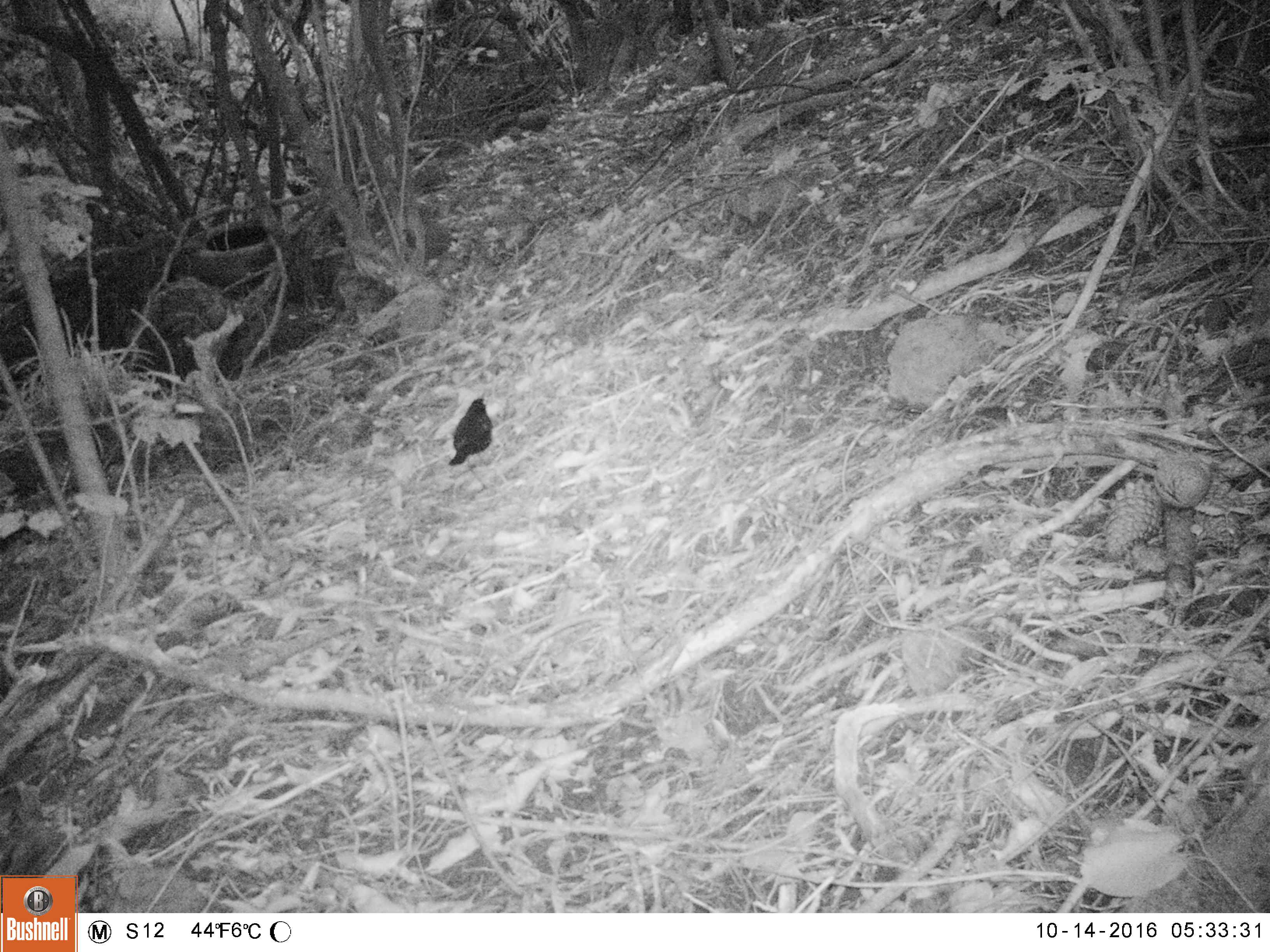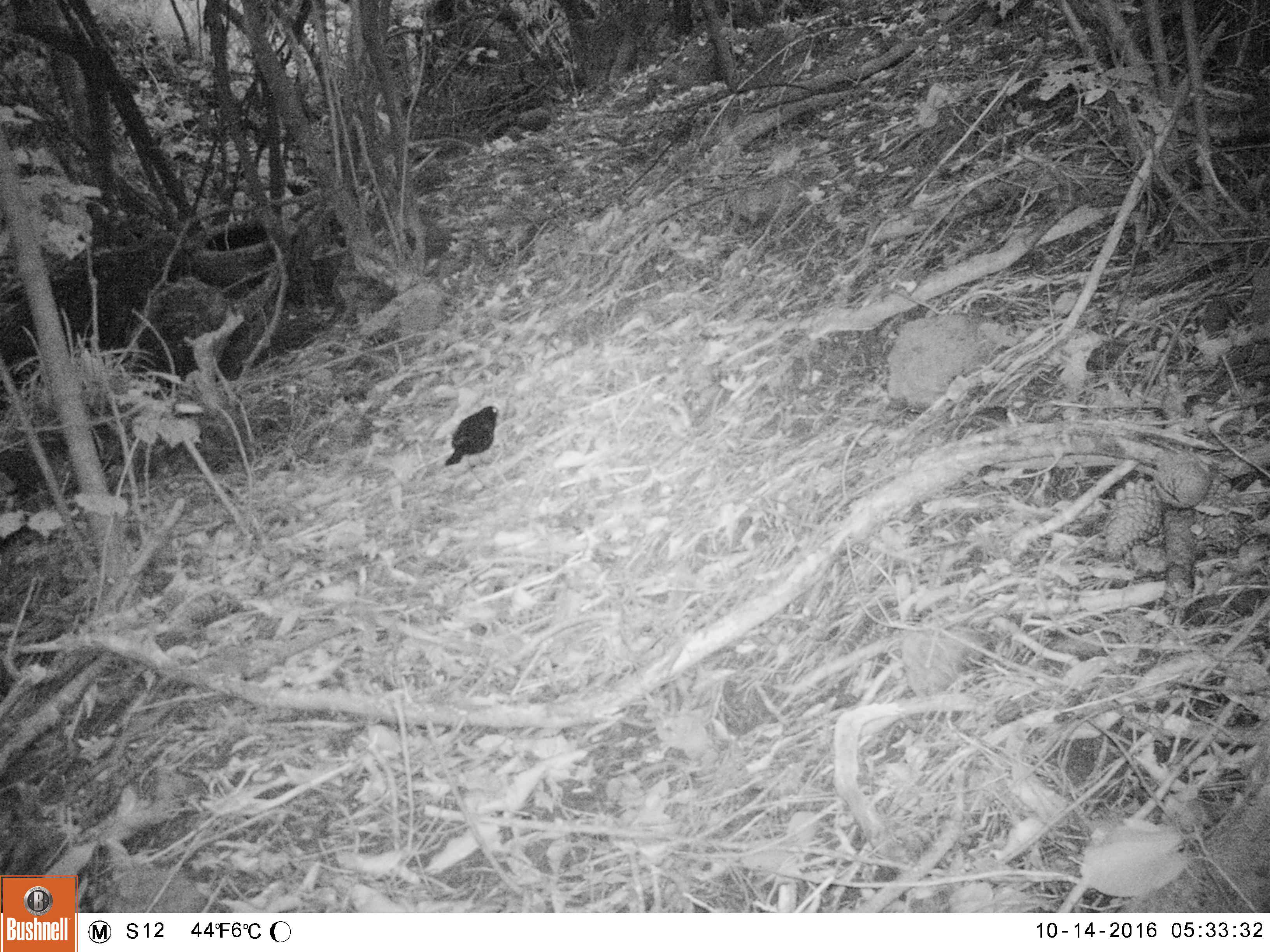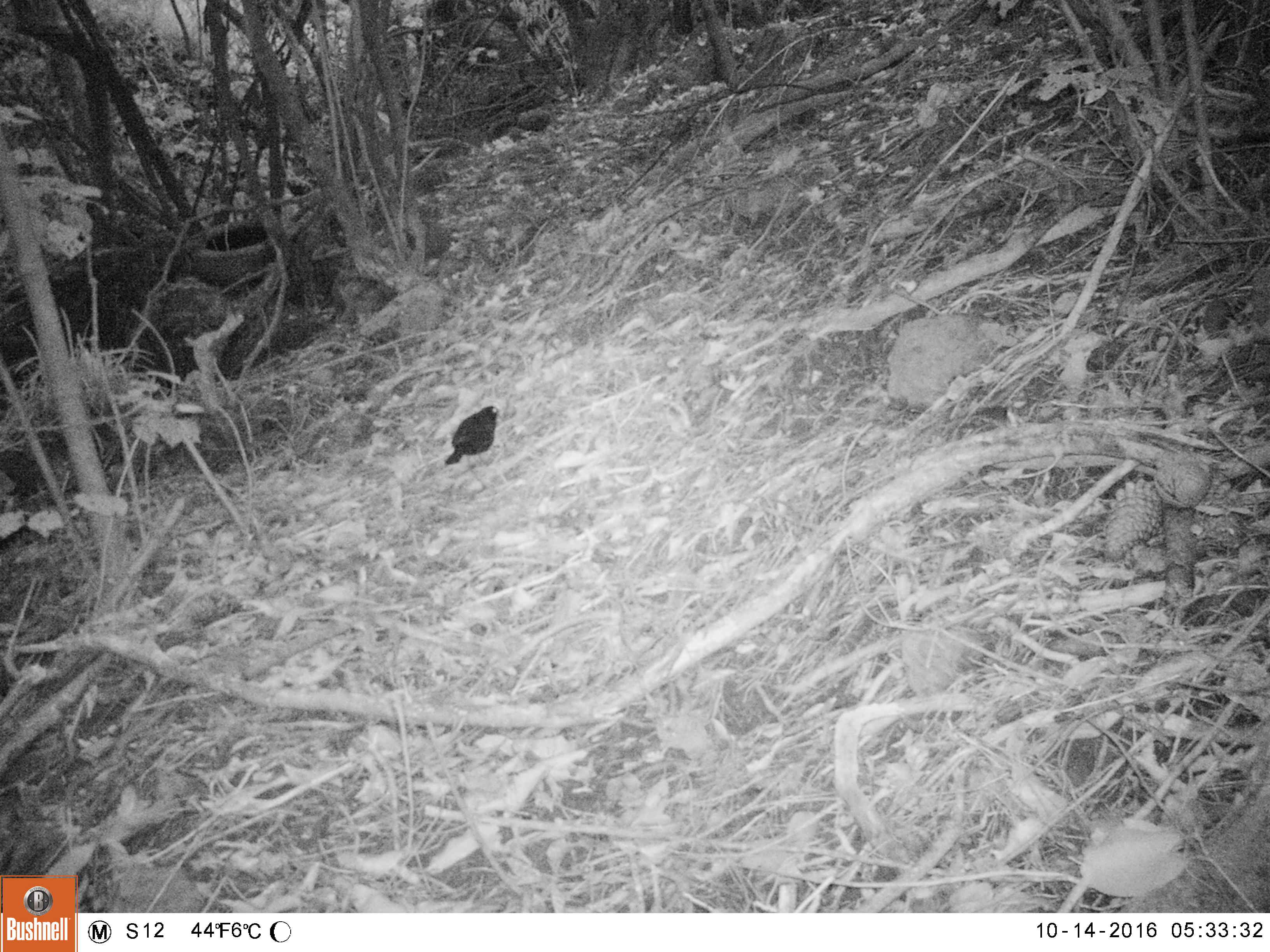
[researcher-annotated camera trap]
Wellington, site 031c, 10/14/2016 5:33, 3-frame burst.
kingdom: Animalia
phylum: Chordata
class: Aves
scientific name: Aves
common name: bird